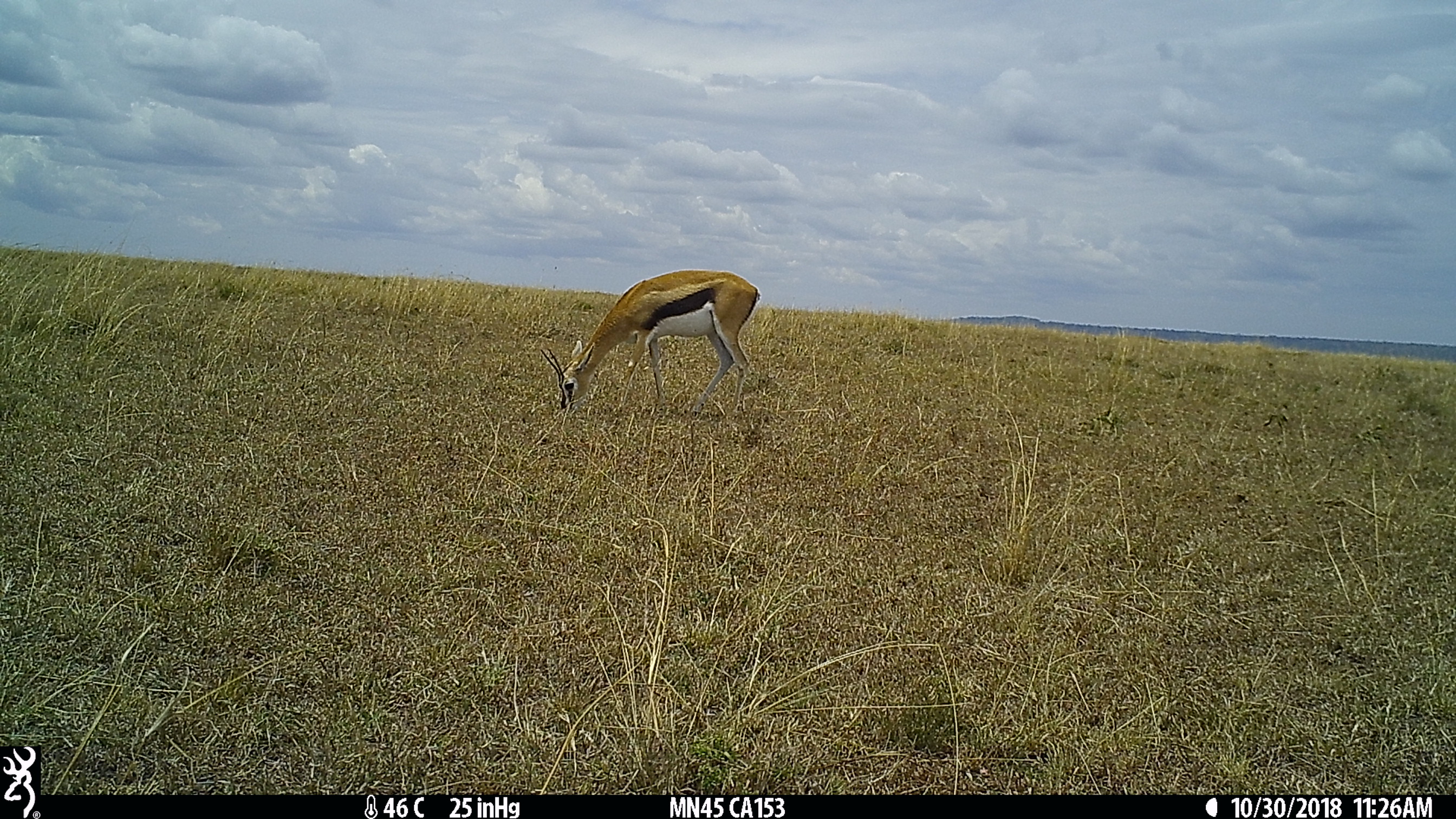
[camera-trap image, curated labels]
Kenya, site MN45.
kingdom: Animalia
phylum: Chordata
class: Mammalia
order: Artiodactyla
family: Bovidae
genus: Eudorcas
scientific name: Eudorcas thomsonii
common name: thomon's gazelle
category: gazelle thomsons